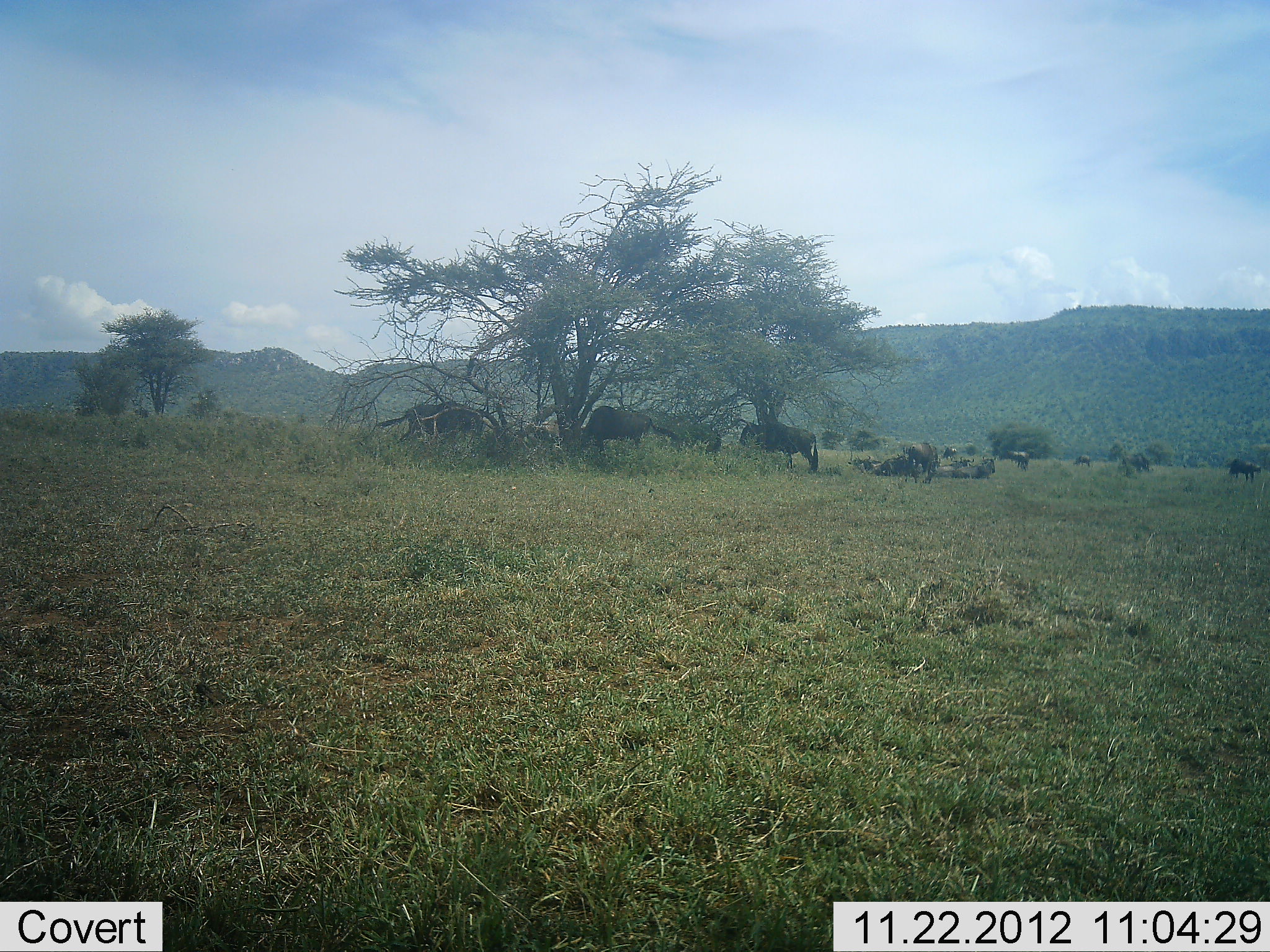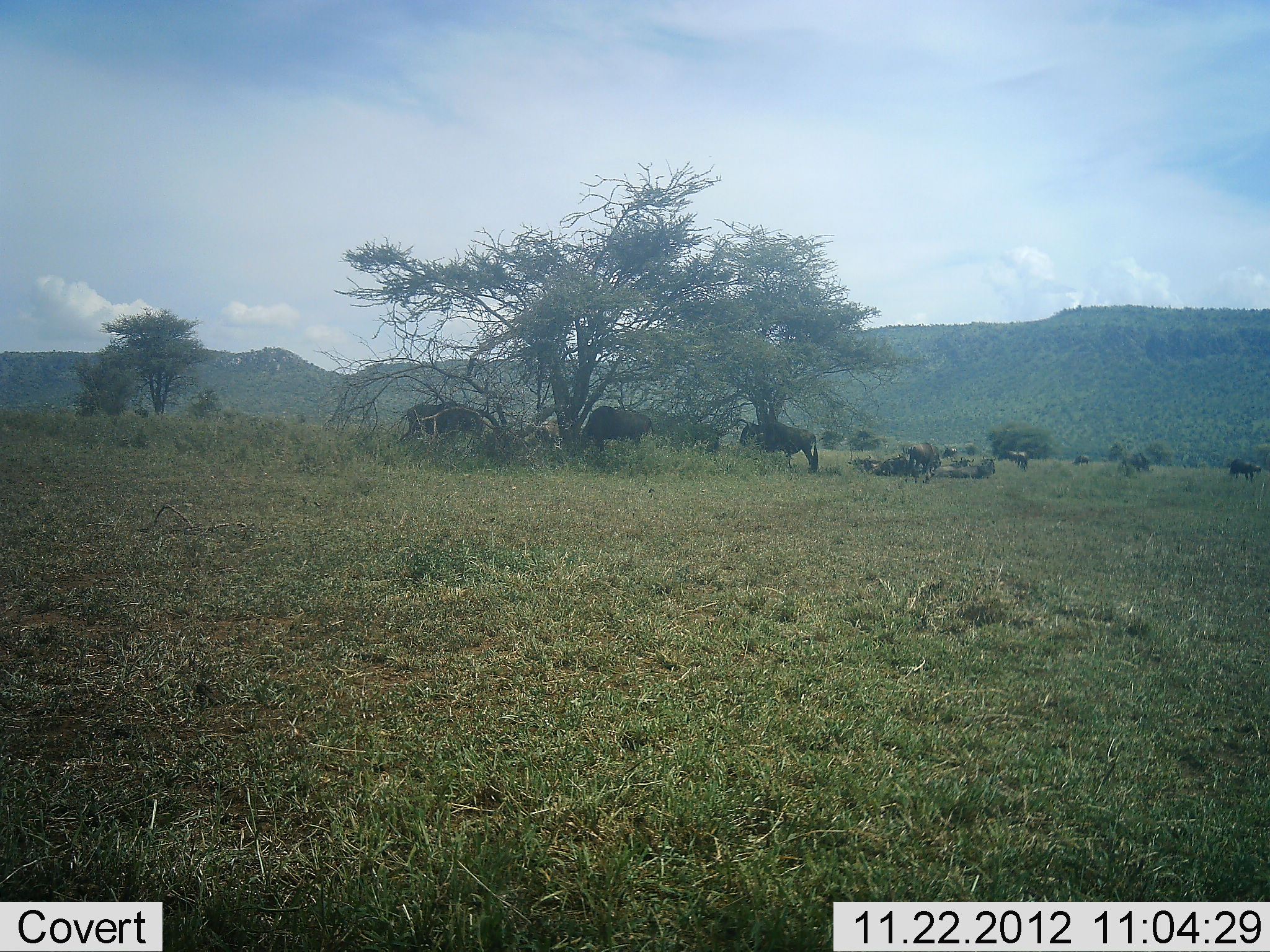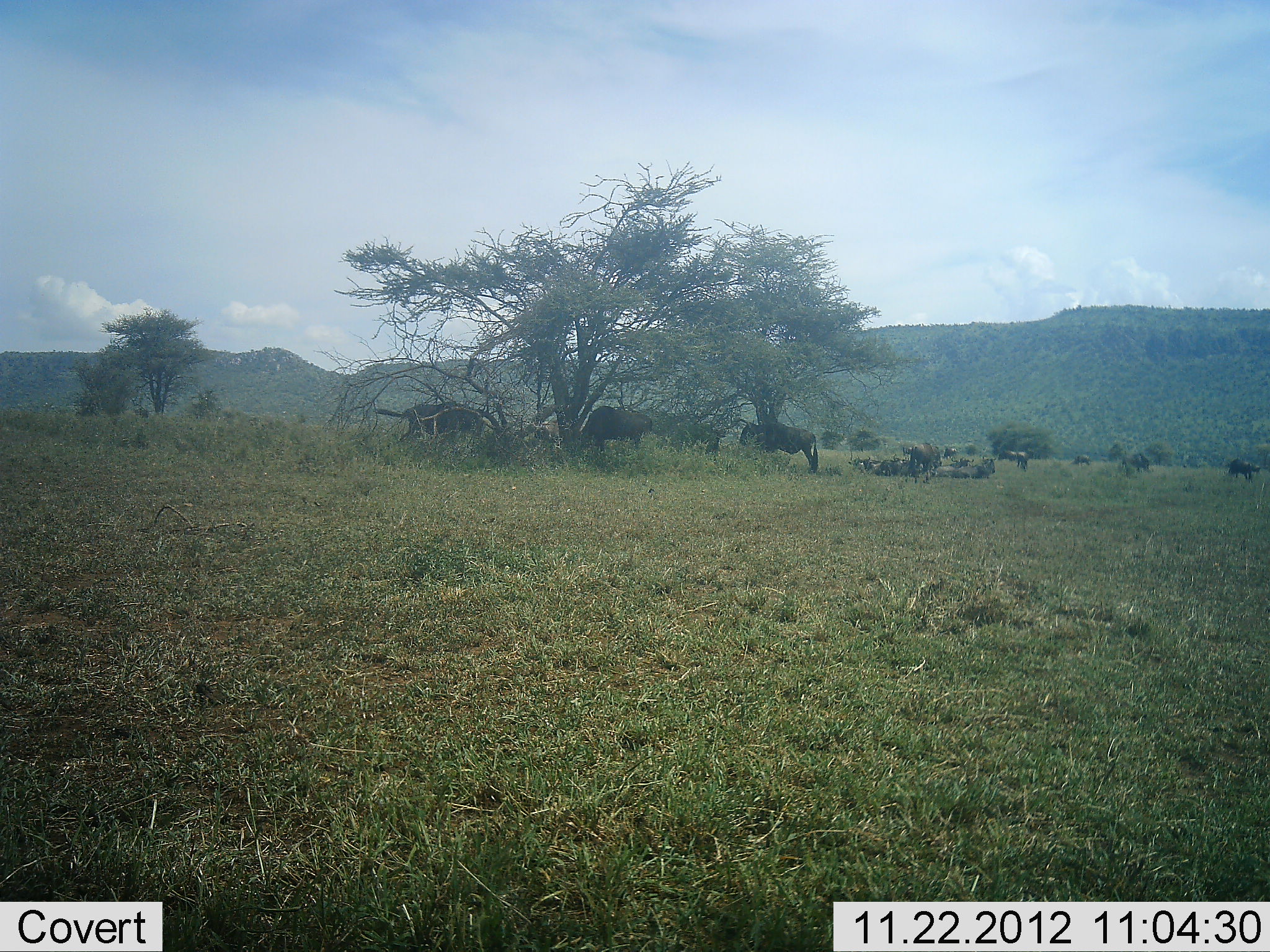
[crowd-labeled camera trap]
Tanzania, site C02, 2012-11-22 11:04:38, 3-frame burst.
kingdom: Animalia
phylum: Chordata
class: Mammalia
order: Artiodactyla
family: Bovidae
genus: Connochaetes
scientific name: Connochaetes taurinus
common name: blue wildebeest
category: wildebeest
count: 11-50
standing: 94%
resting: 78%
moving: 6%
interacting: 0%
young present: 0%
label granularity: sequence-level